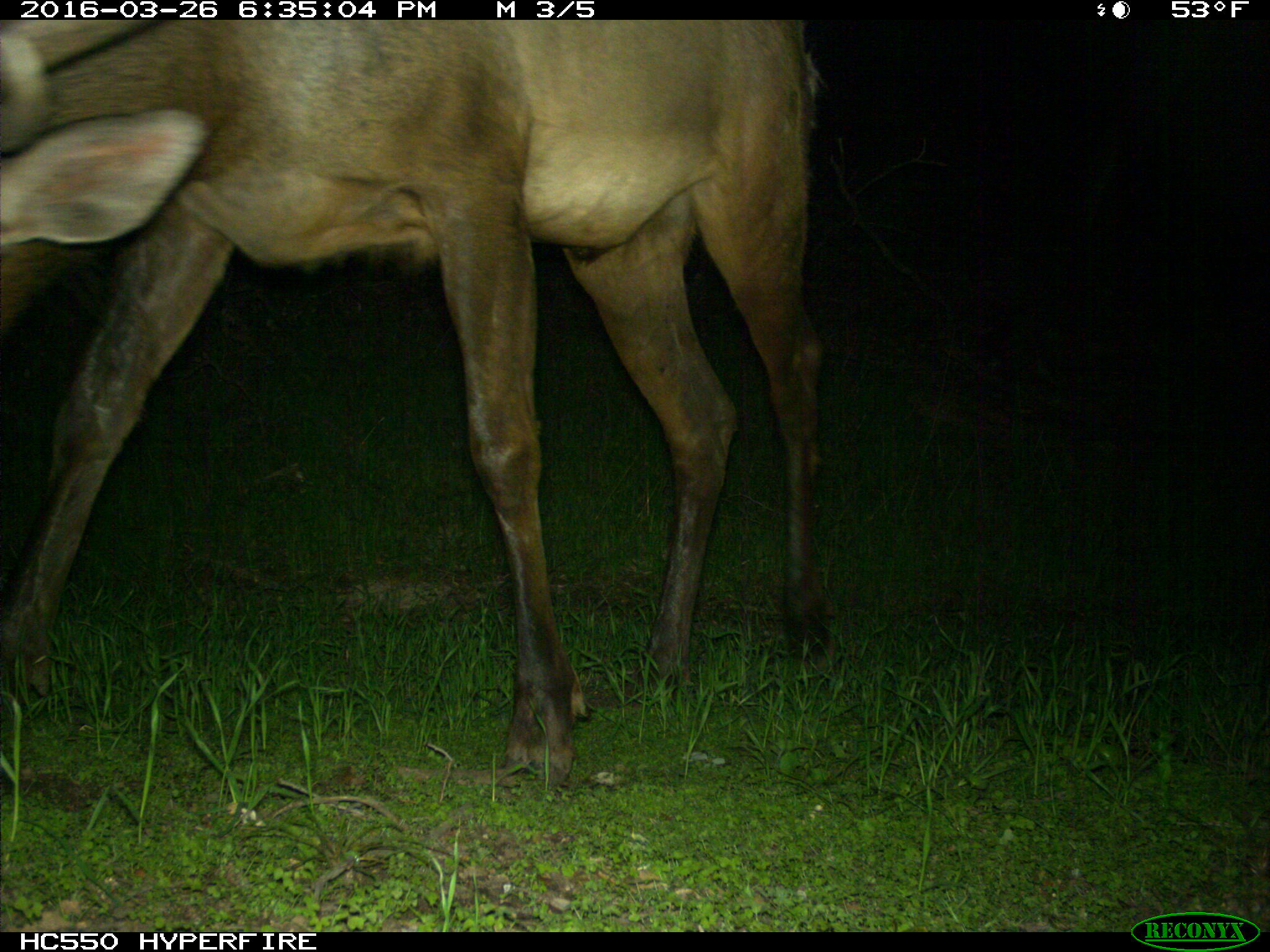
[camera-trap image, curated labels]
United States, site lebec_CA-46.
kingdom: Animalia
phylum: Chordata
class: Mammalia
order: Artiodactyla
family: Cervidae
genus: Cervus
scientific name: Cervus canadensis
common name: elk